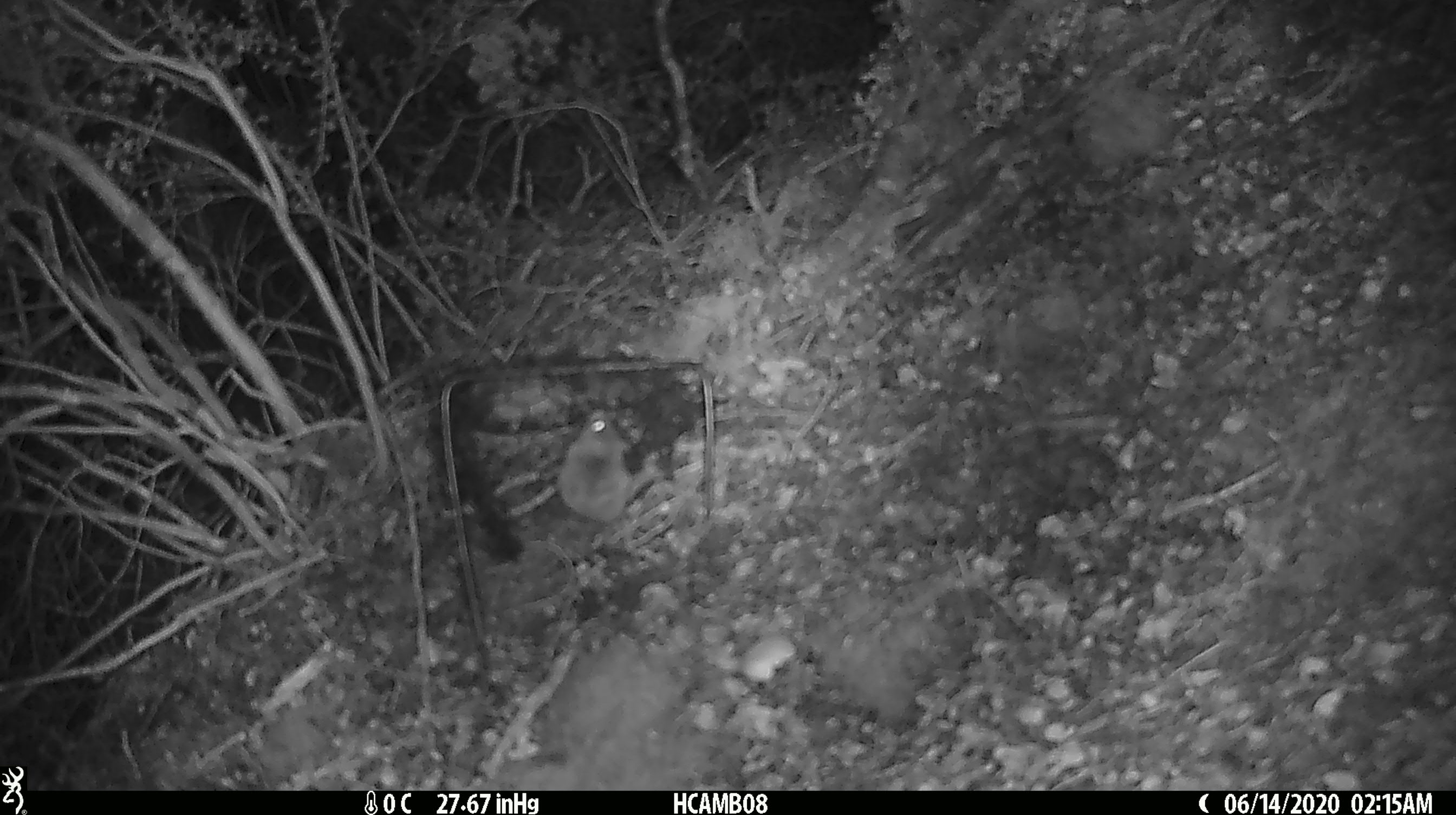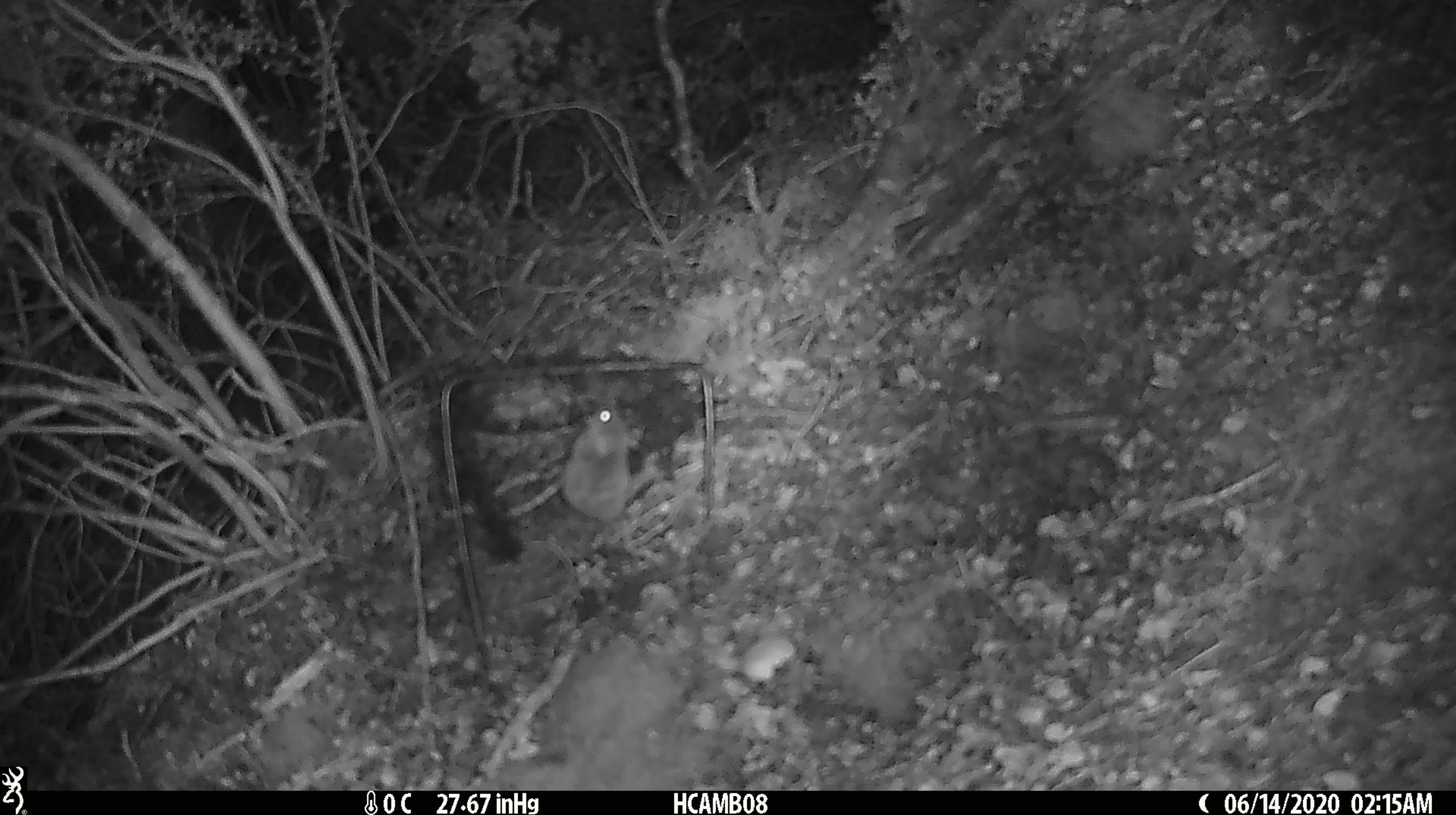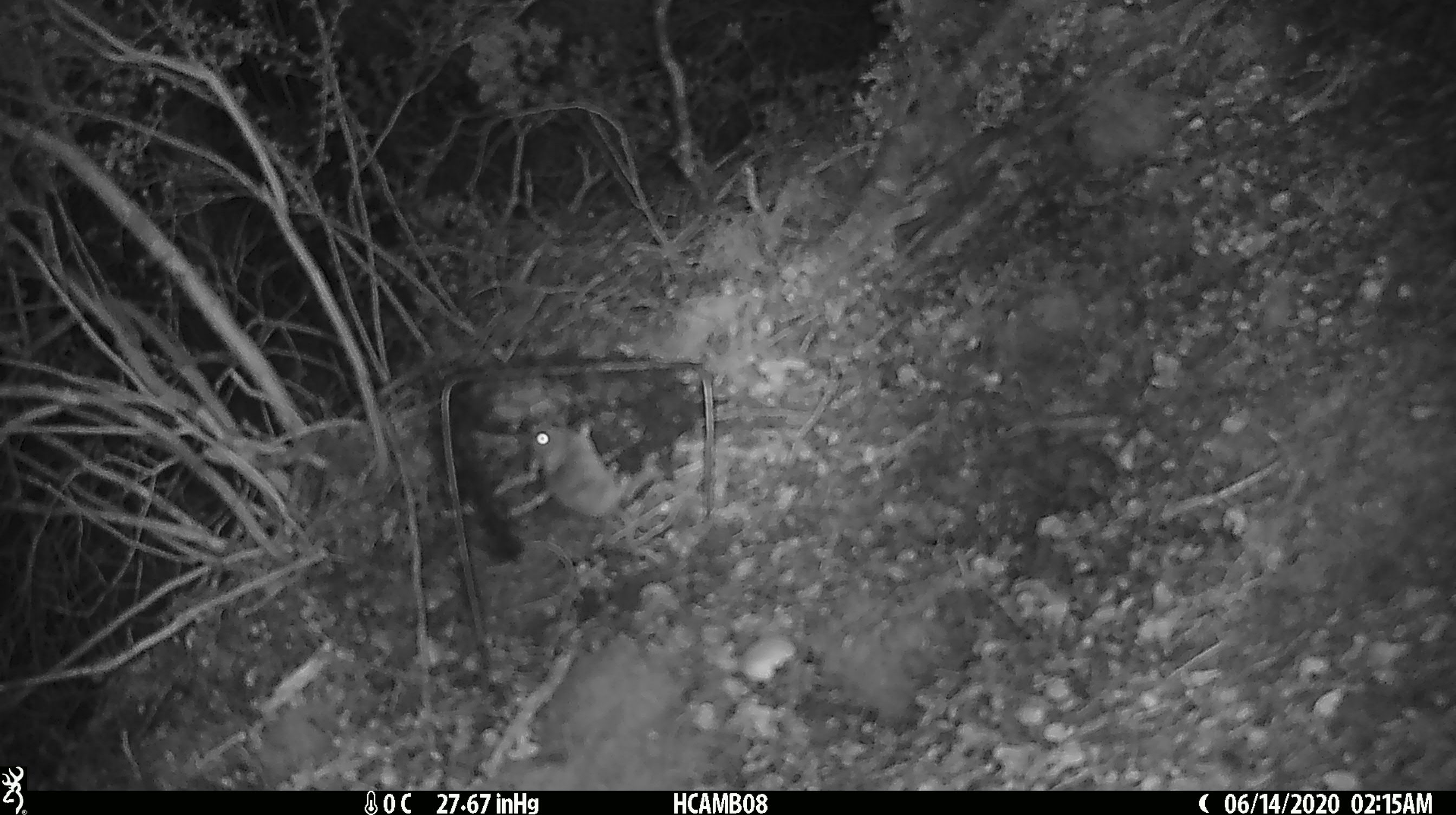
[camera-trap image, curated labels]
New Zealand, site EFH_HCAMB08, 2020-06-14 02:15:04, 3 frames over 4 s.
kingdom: Animalia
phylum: Chordata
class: Mammalia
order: Rodentia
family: Muridae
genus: Mus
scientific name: Mus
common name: mouse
Mouse (Mus).